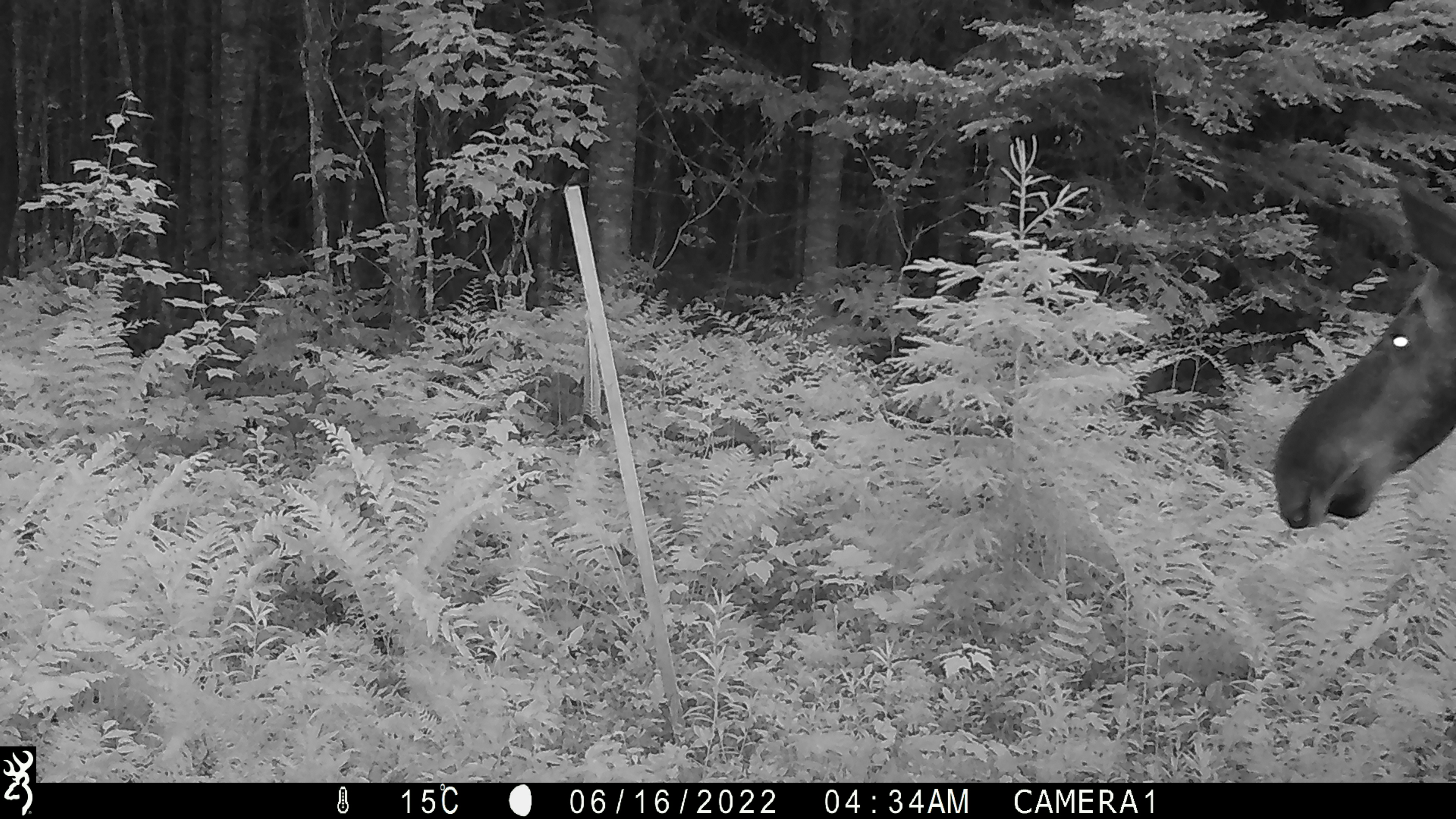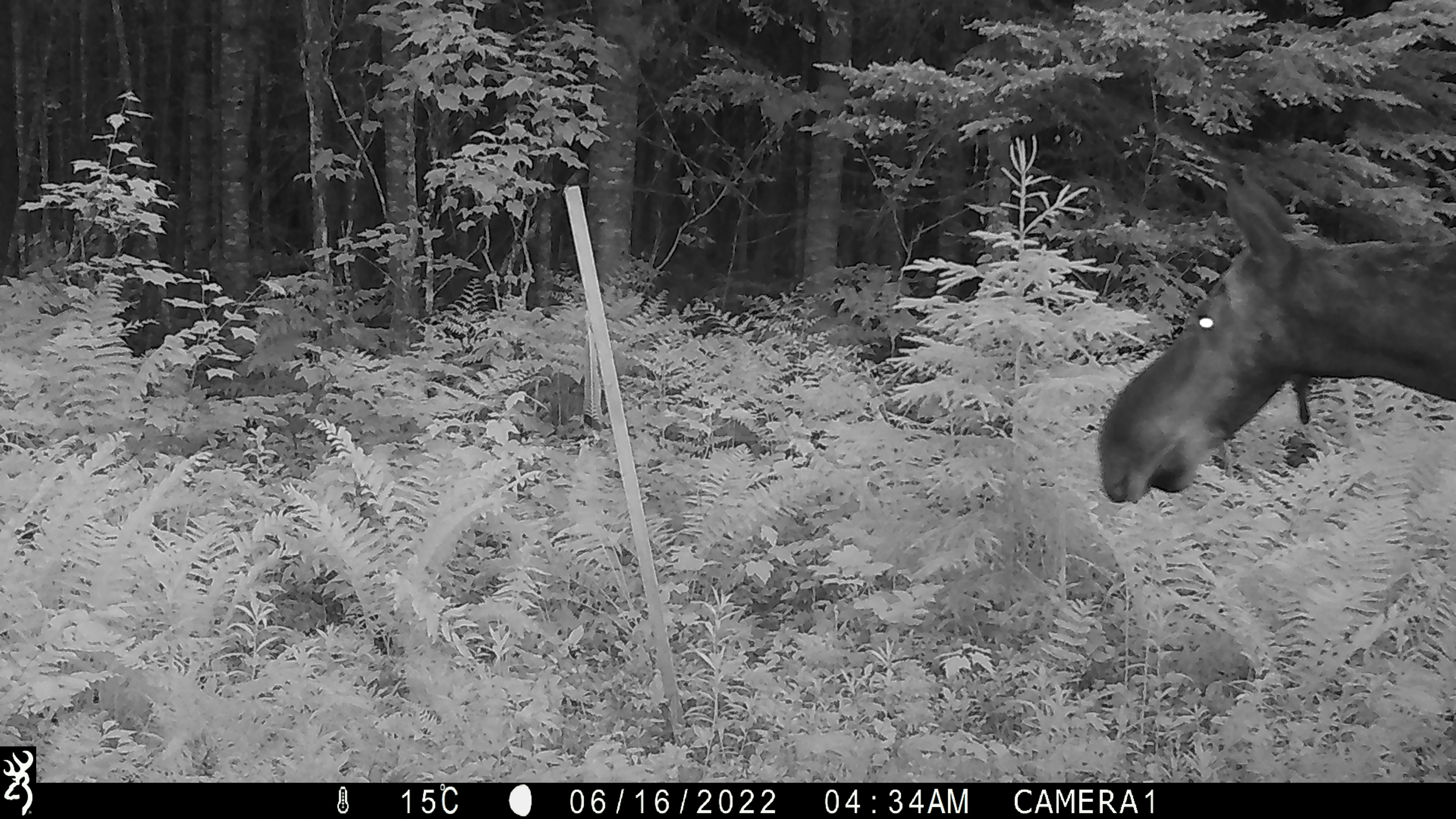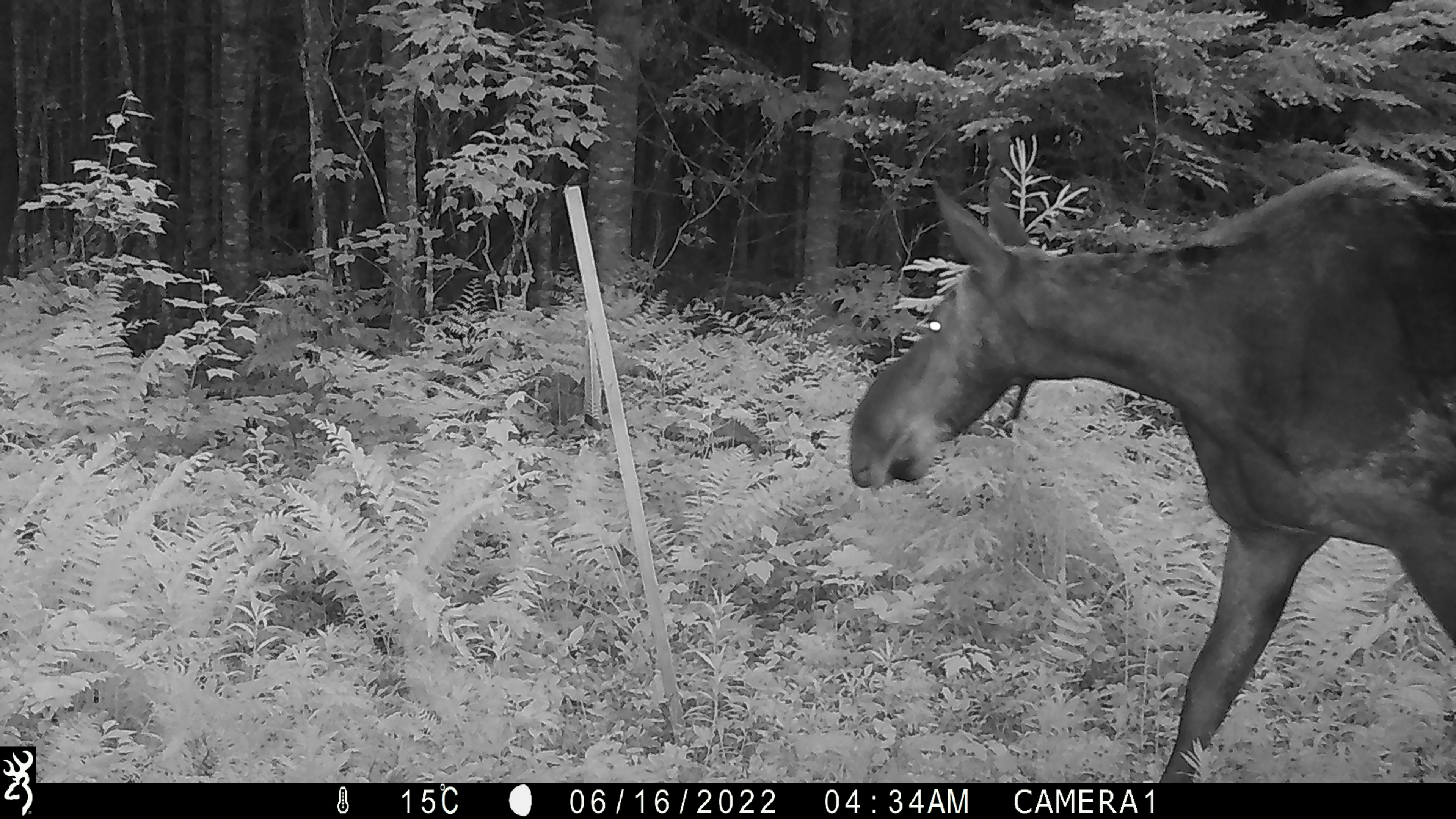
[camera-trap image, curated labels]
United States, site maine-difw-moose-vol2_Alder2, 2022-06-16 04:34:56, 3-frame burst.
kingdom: Animalia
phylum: Chordata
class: Mammalia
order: Artiodactyla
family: Cervidae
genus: Alces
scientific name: Alces alces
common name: moose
Moose (Alces alces).